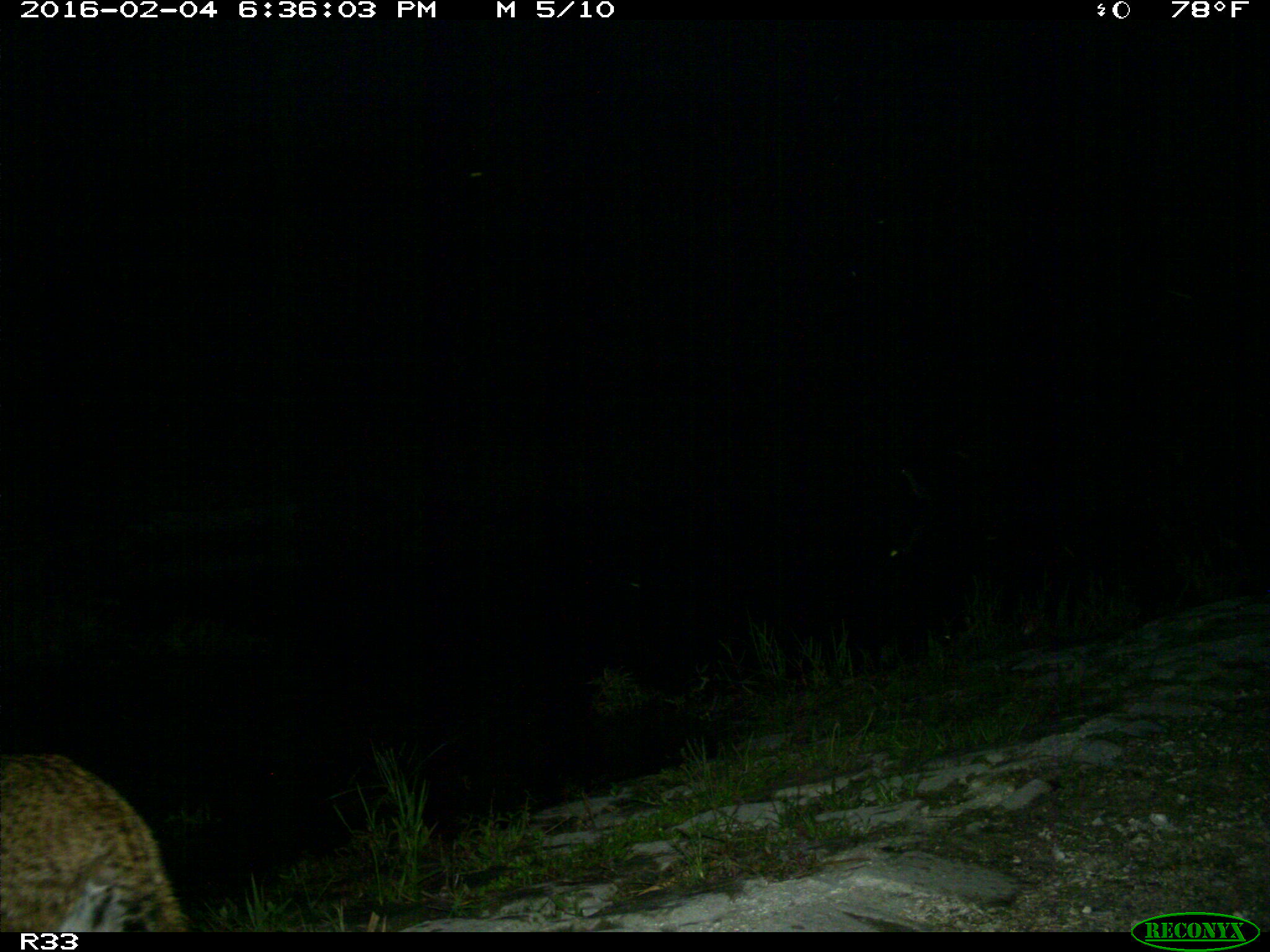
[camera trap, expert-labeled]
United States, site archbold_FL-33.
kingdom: Animalia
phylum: Chordata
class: Mammalia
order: Carnivora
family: Felidae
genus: Lynx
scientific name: Lynx rufus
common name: bobcat